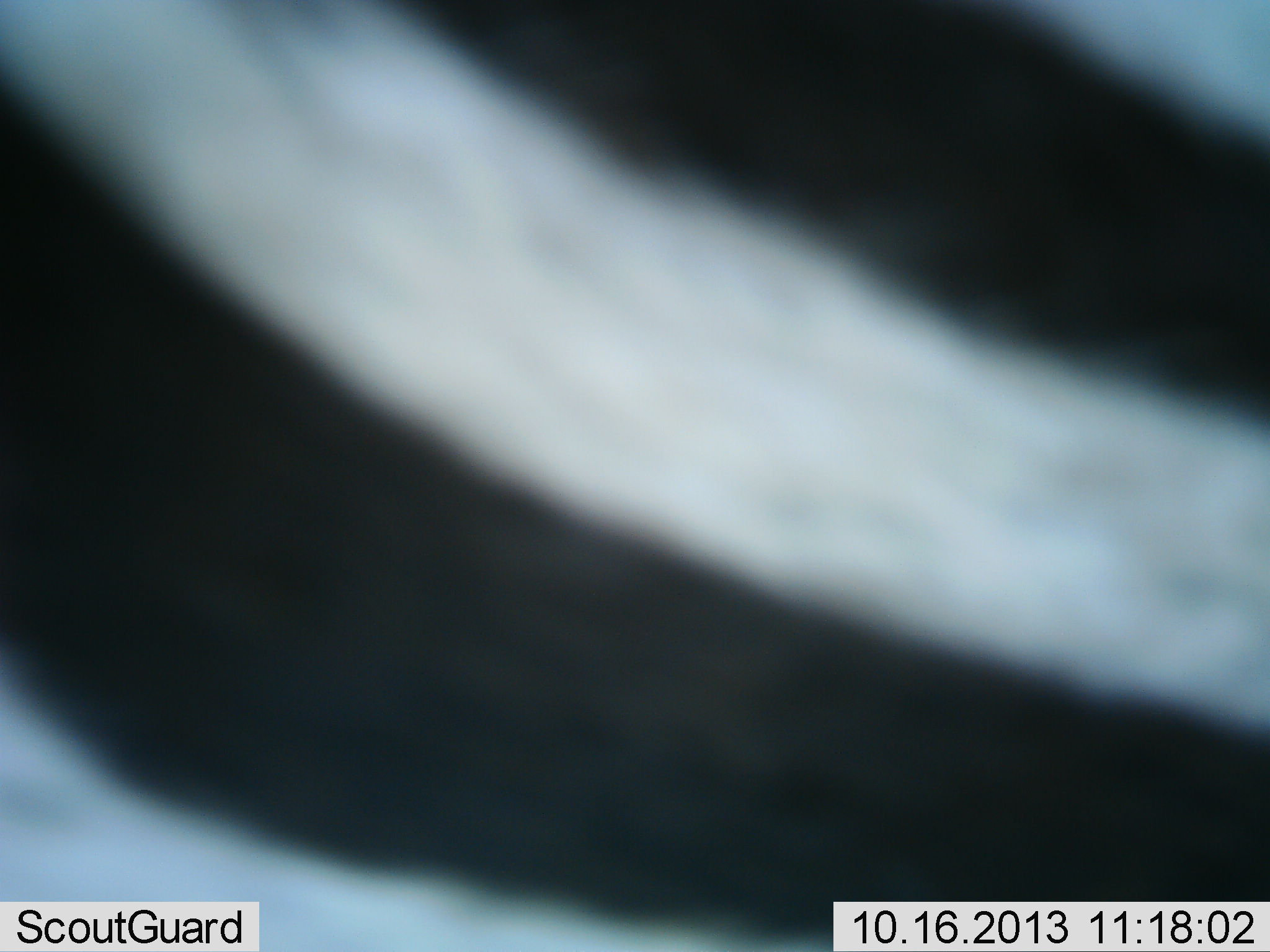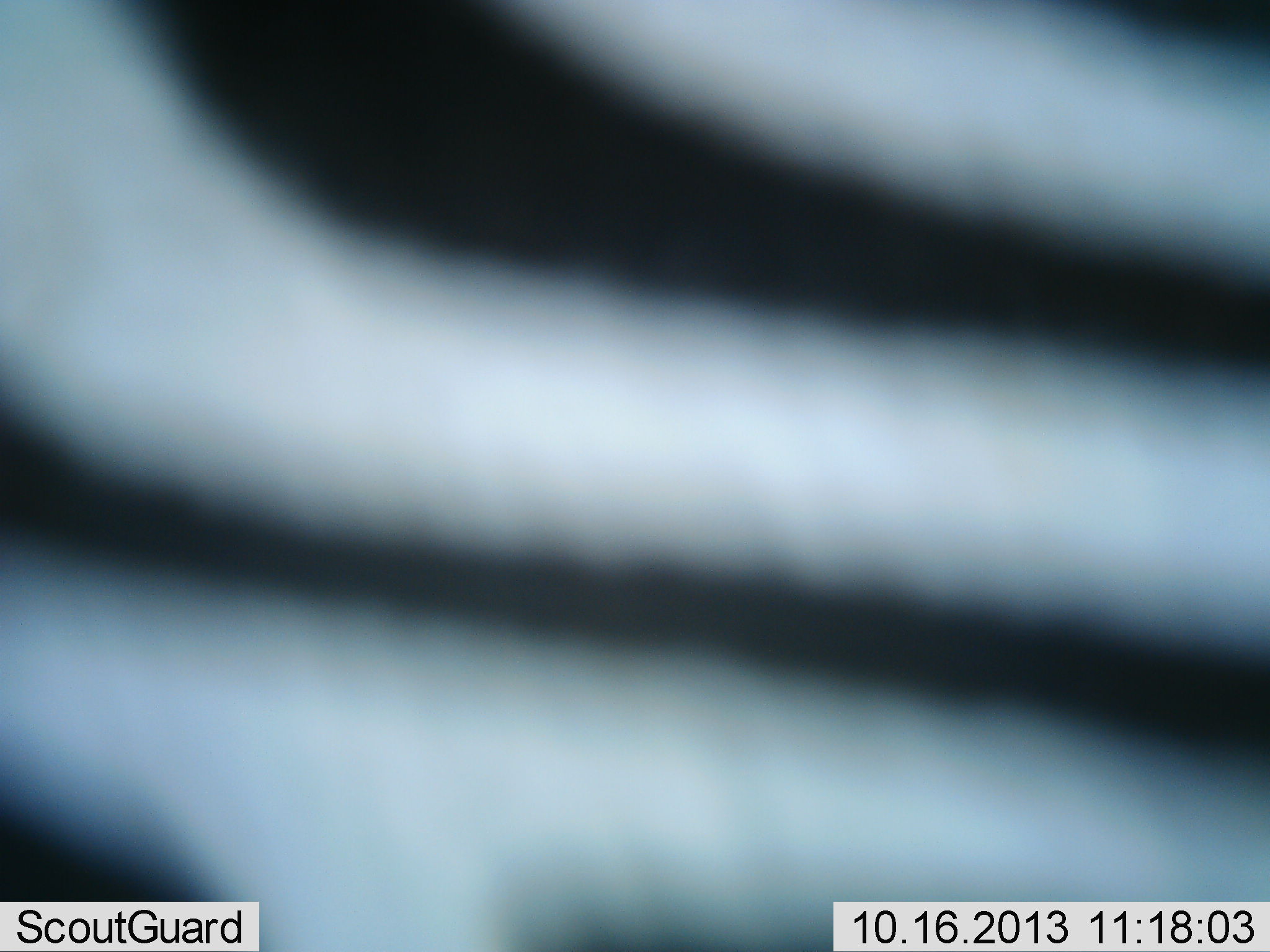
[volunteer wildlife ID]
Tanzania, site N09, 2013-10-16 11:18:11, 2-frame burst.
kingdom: Animalia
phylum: Chordata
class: Mammalia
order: Perissodactyla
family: Equidae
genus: Equus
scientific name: Equus quagga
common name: plains zebra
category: zebra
Zebra (plains zebra) (Equus quagga), count 1. Behavior (volunteer vote fractions): standing 30%, resting 0%, moving 60%, interacting 10%. Young present (vote fraction): 0%. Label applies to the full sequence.